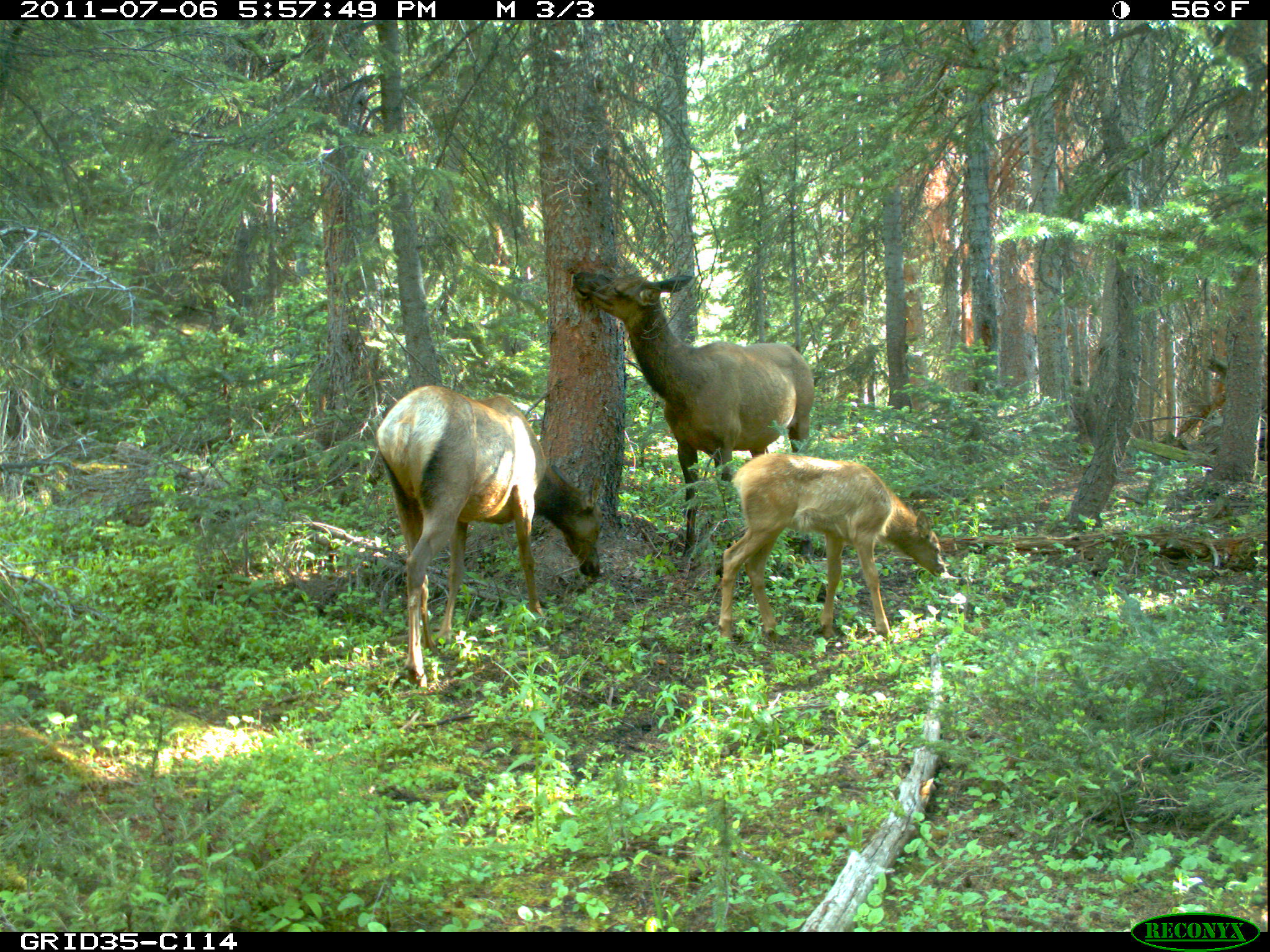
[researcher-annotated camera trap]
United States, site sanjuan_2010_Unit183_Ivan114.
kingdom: Animalia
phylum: Chordata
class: Mammalia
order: Artiodactyla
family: Cervidae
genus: Cervus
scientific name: Cervus elaphus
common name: red deer